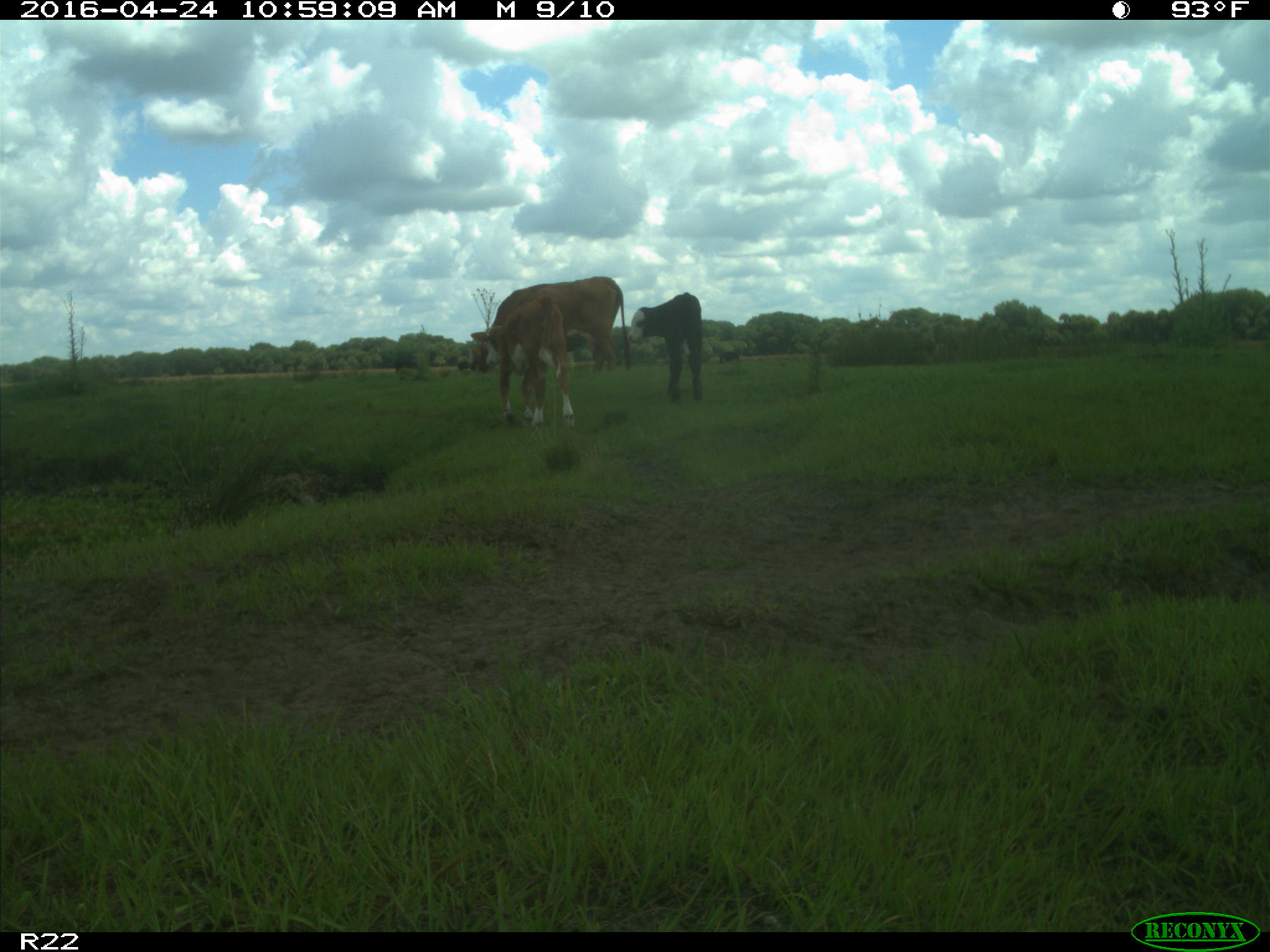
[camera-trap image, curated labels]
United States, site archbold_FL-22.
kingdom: Animalia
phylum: Chordata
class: Mammalia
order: Artiodactyla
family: Bovidae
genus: Bos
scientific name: Bos taurus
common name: domestic cow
Bos taurus (domestic cow).